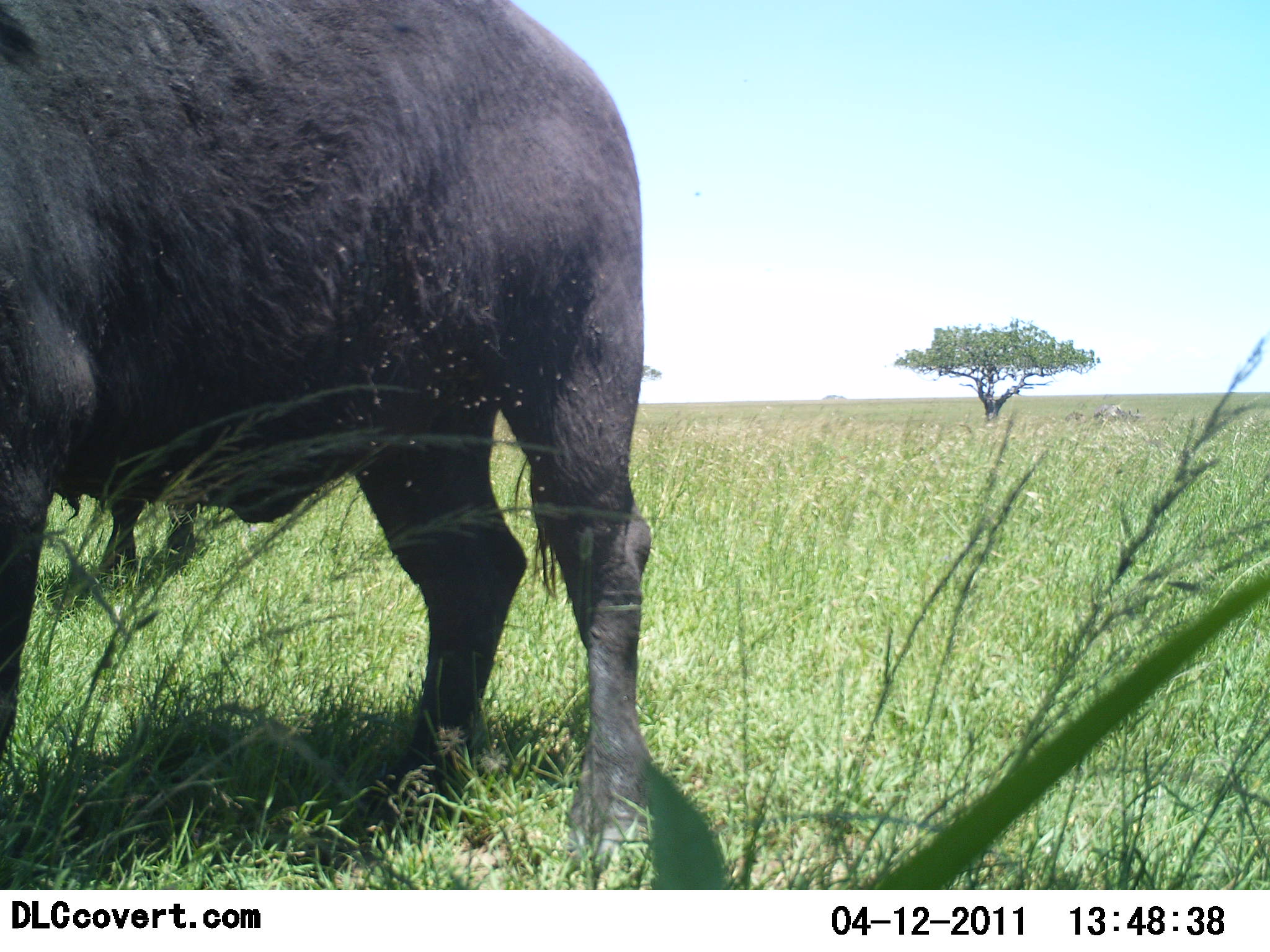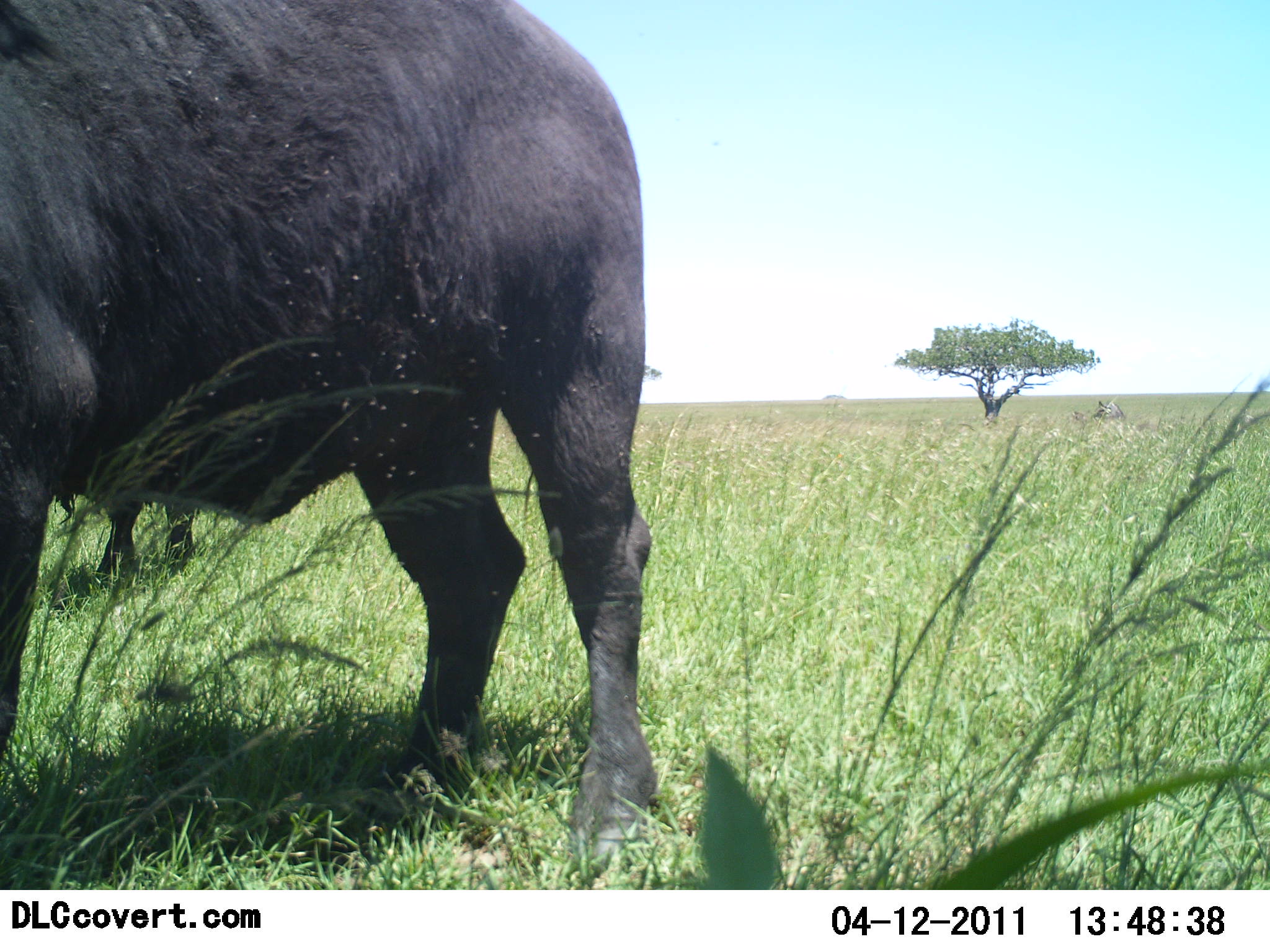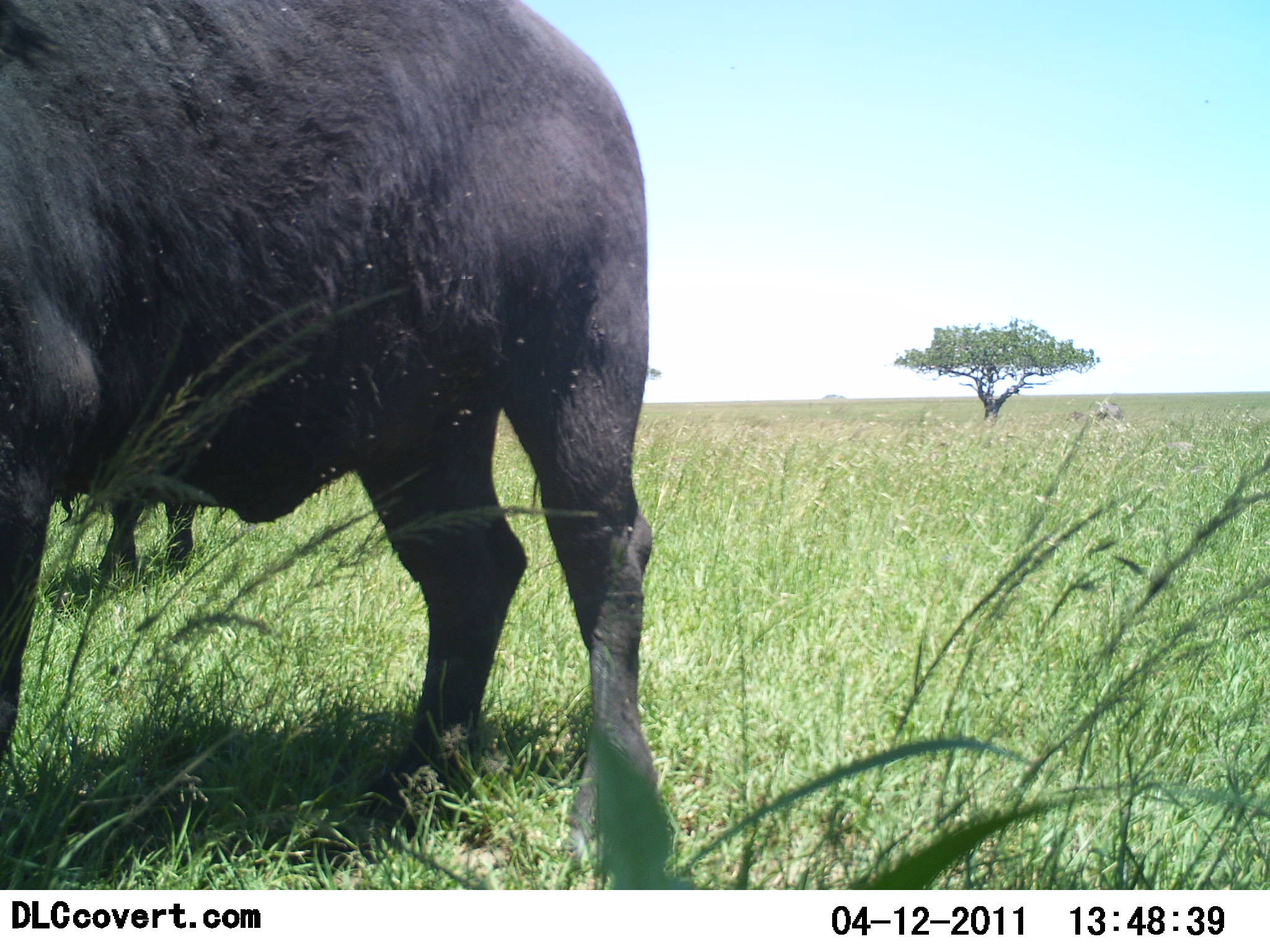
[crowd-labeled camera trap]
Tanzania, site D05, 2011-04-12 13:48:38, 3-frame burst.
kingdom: Animalia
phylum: Chordata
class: Mammalia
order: Artiodactyla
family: Bovidae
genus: Syncerus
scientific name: Syncerus caffer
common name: cape buffalo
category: buffalo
Buffalo (cape buffalo) (Syncerus caffer), count 2. Behavior (volunteer vote fractions): standing 100%, resting 0%, moving 0%, interacting 0%. Young present (vote fraction): 0%. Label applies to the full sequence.